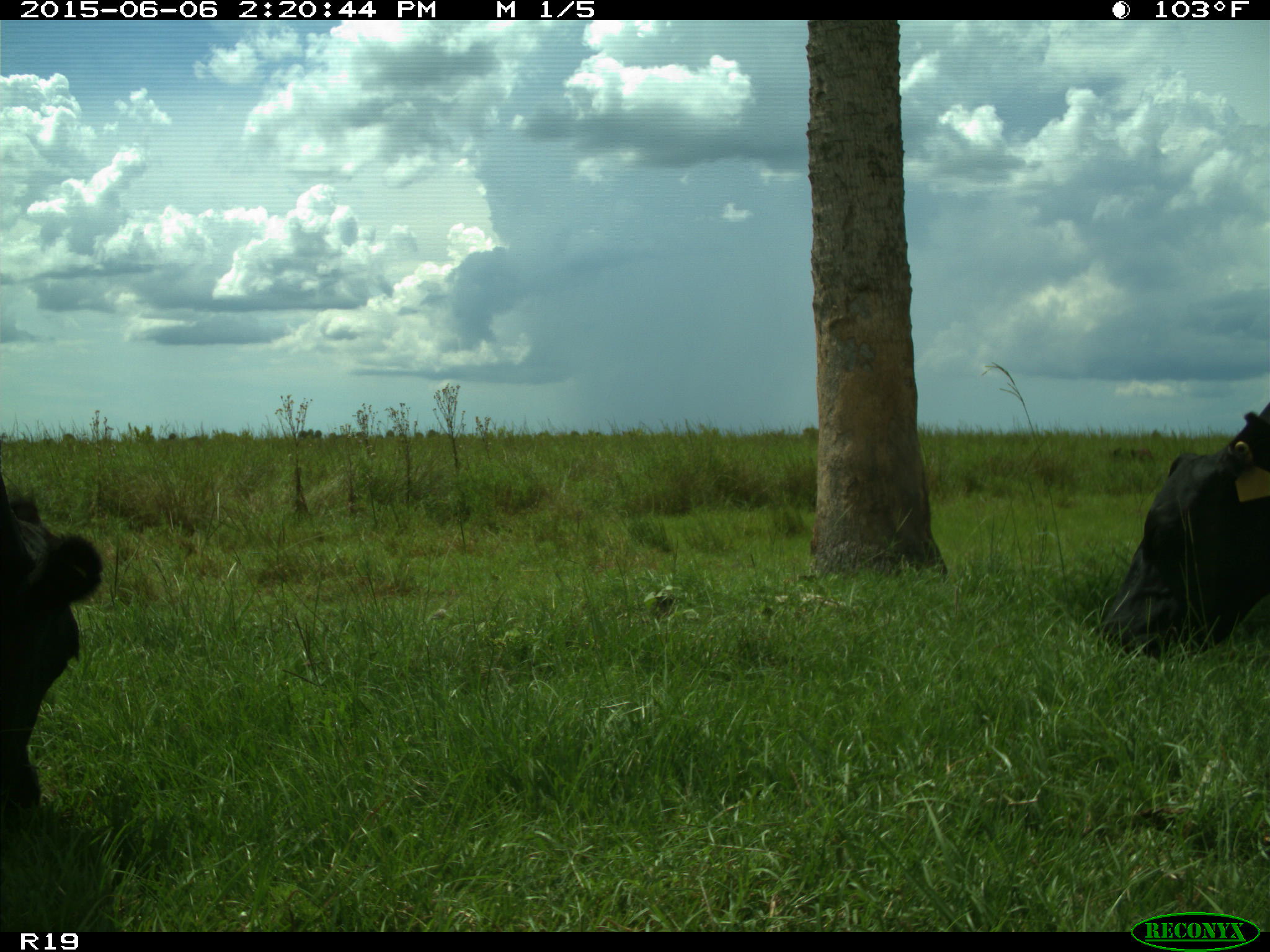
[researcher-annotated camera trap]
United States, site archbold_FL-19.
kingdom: Animalia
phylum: Chordata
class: Mammalia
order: Artiodactyla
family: Bovidae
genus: Bos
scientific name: Bos taurus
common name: domestic cow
Bos taurus (domestic cow).